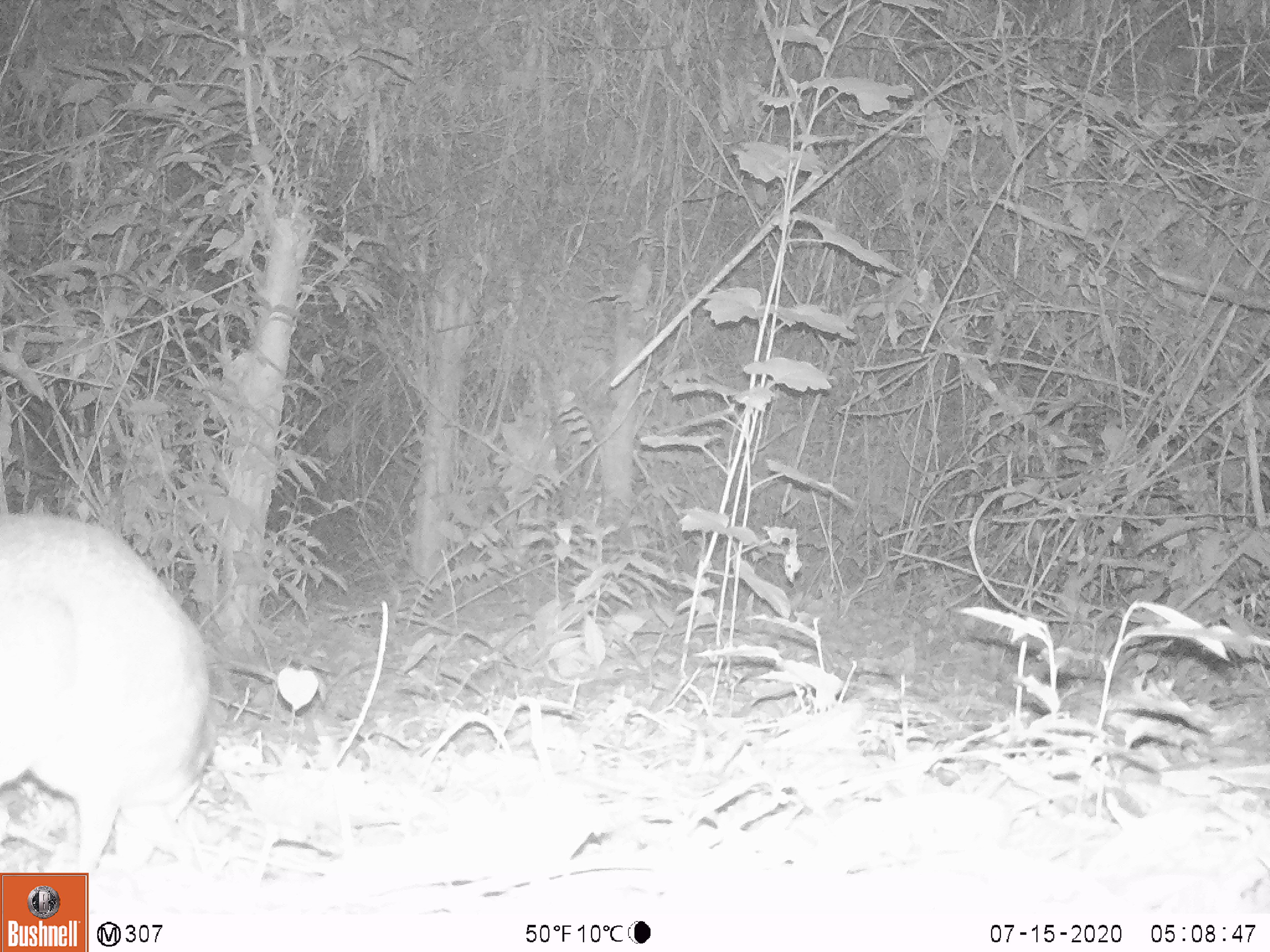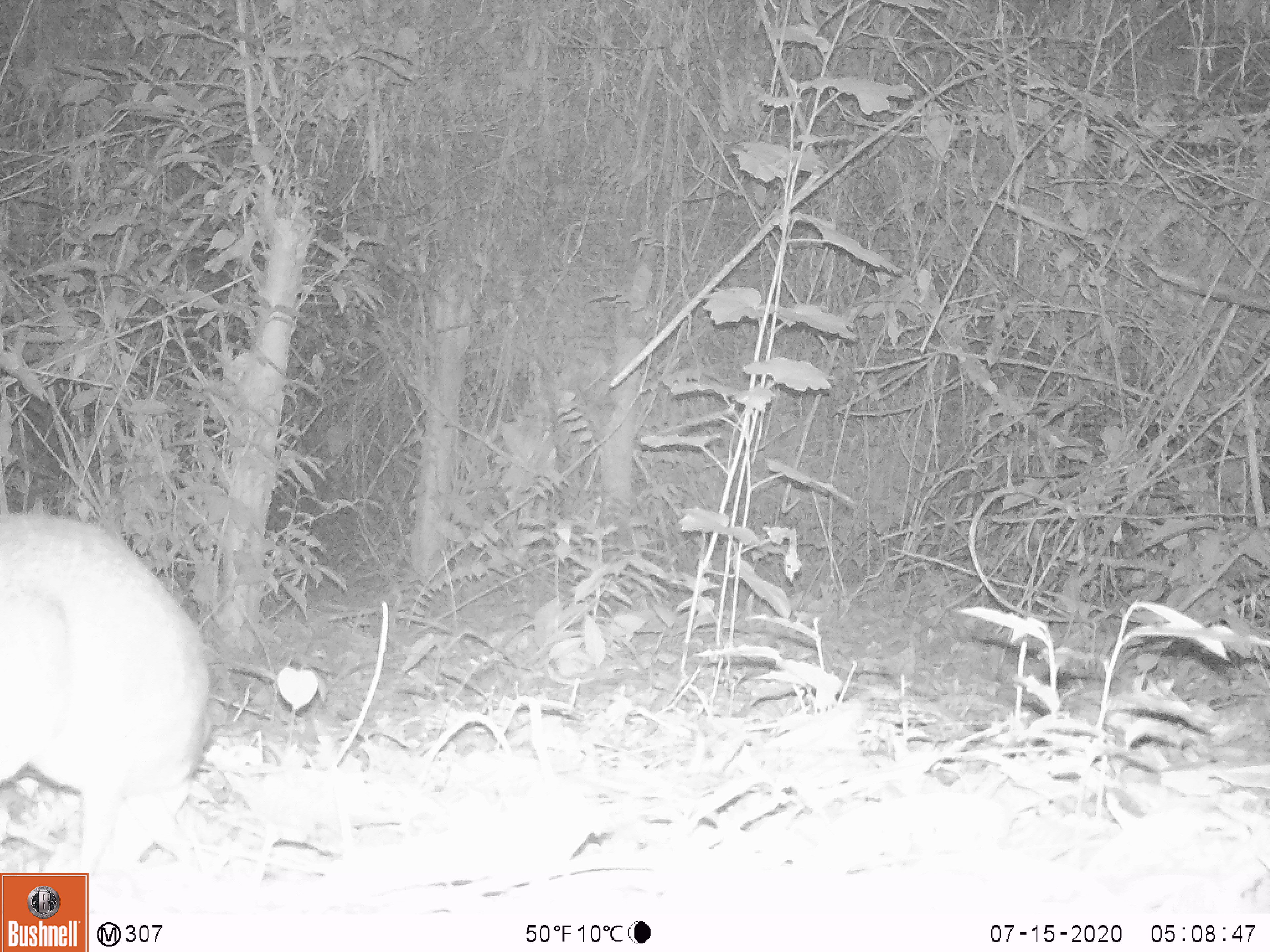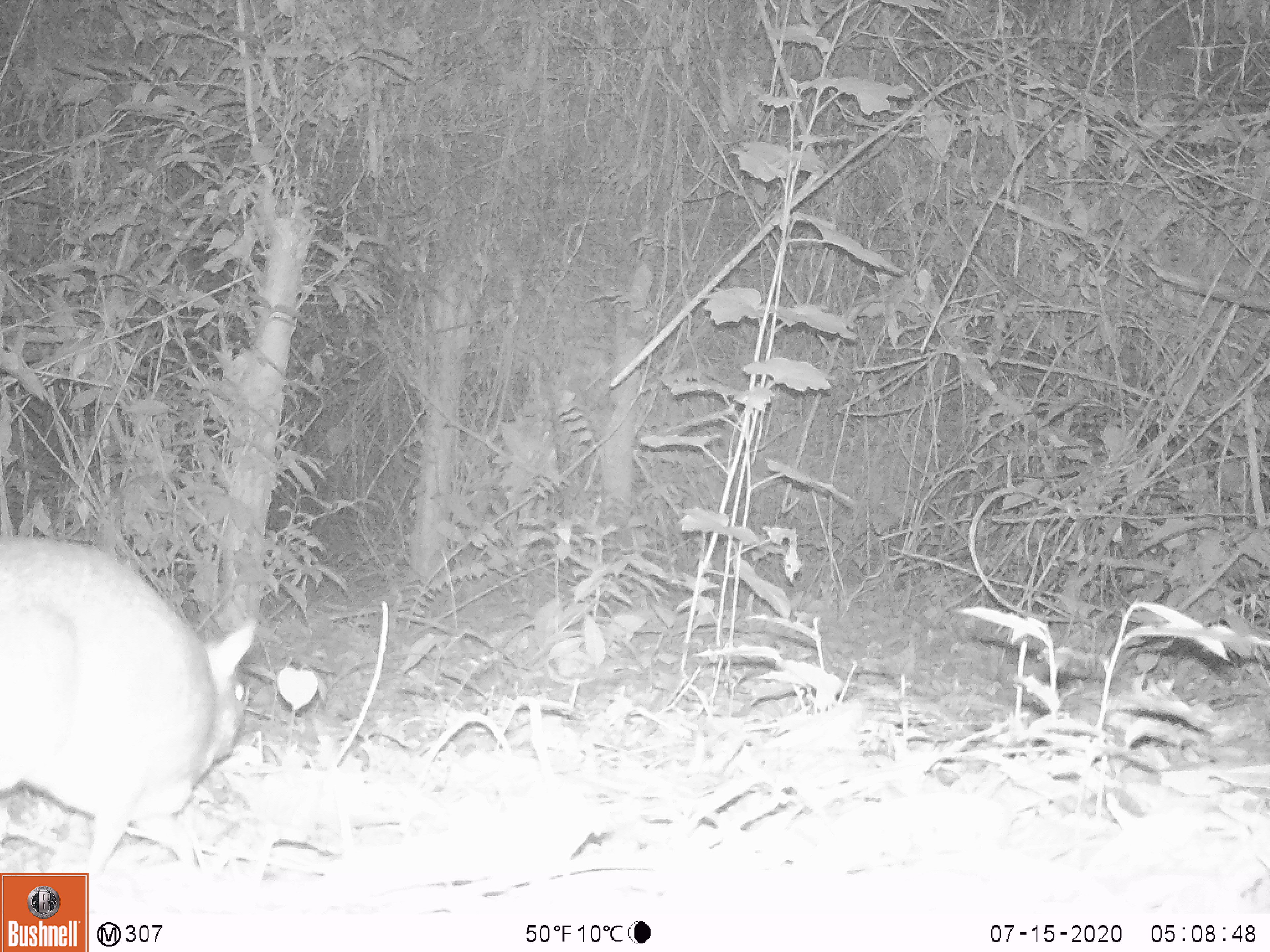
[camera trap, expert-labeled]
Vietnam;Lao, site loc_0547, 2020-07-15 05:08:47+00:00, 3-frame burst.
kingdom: Animalia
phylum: Chordata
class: Mammalia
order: Artiodactyla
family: Tragulidae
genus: Moschiola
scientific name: Moschiola meminna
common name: chevrotain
Chevrotain (Moschiola meminna). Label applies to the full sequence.